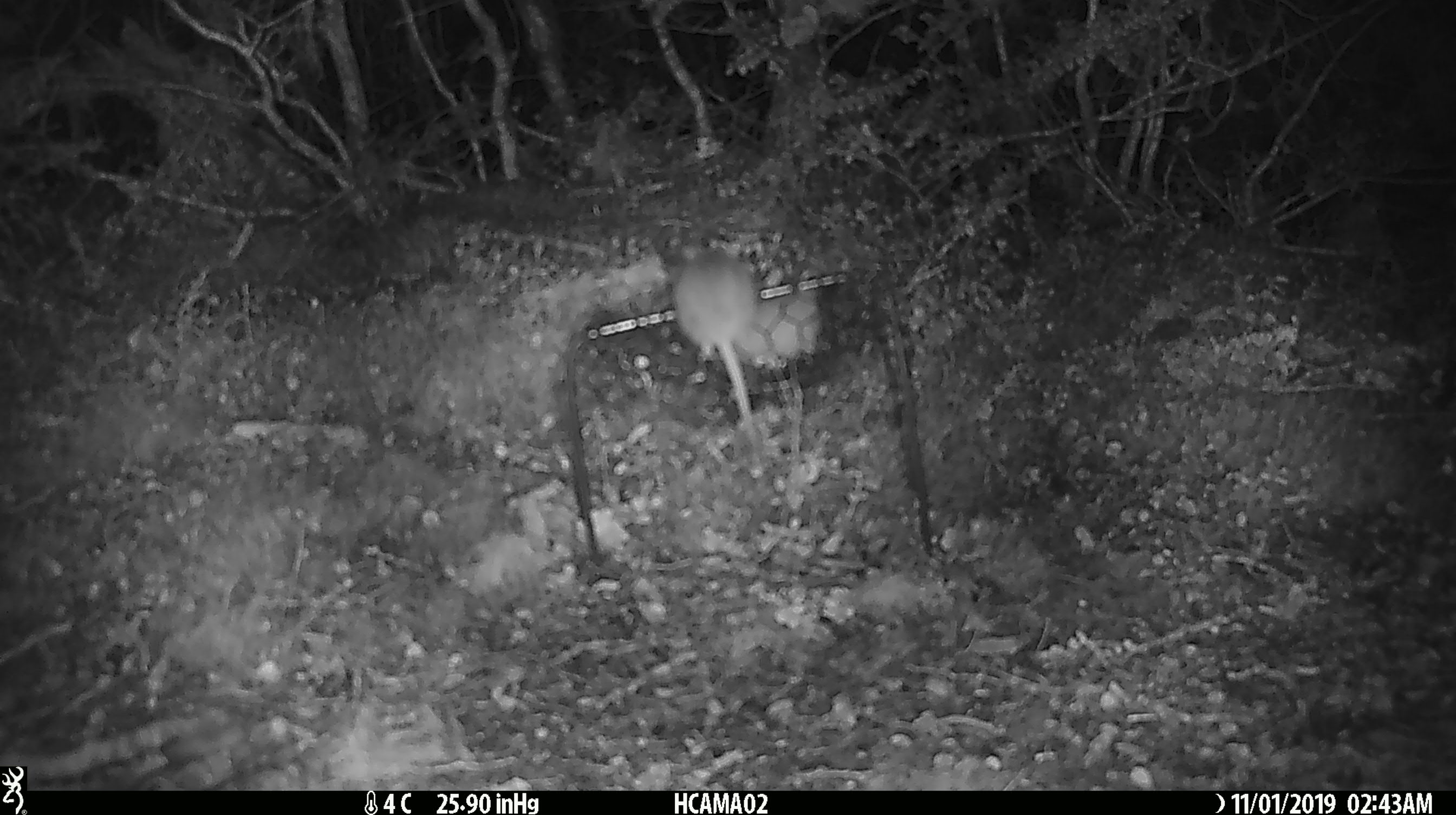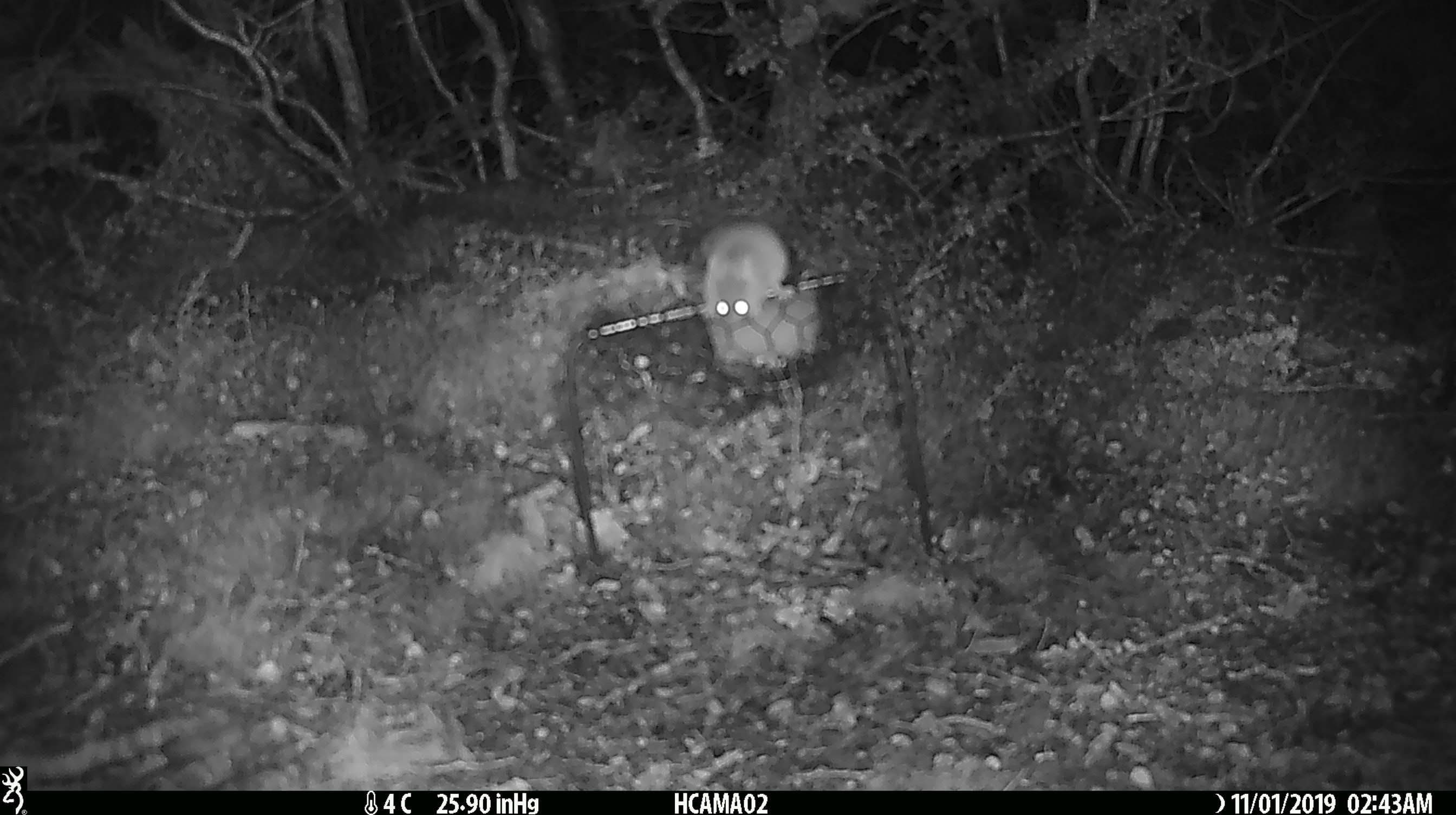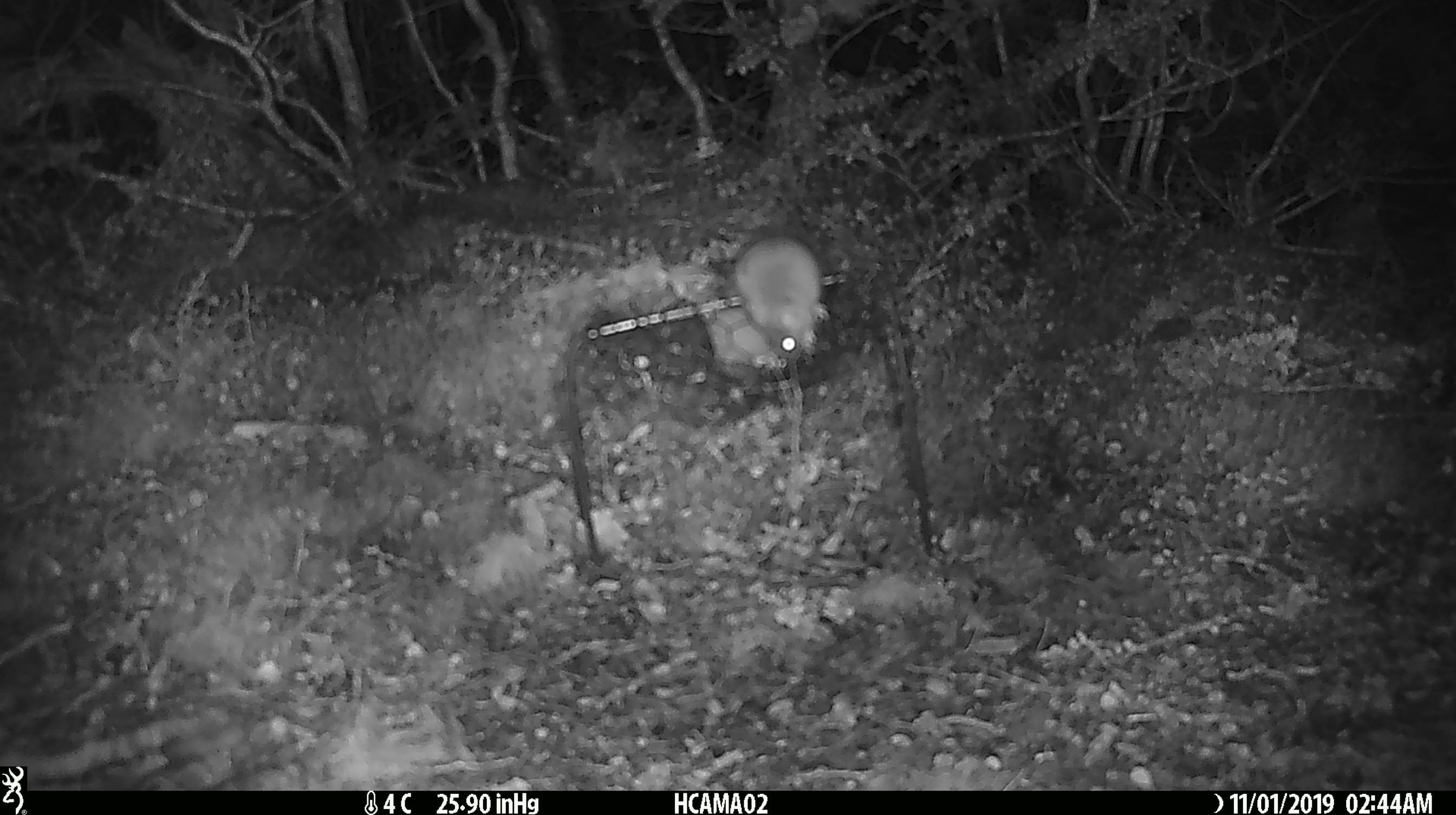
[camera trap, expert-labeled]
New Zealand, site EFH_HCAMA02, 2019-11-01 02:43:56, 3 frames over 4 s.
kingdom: Animalia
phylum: Chordata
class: Mammalia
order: Rodentia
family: Muridae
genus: Mus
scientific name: Mus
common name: mouse